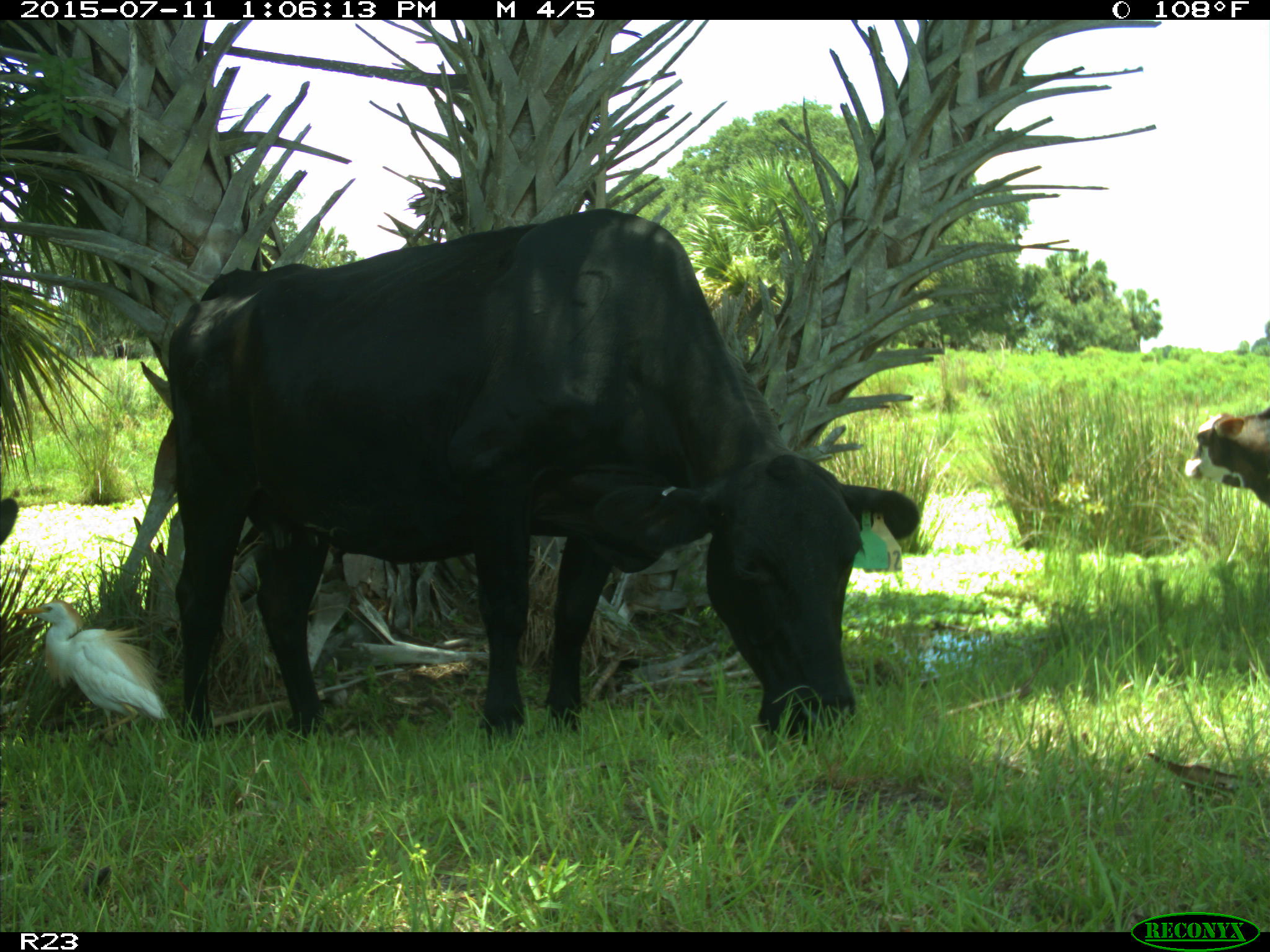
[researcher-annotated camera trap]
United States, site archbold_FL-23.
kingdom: Animalia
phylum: Chordata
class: Mammalia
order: Artiodactyla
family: Bovidae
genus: Bos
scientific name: Bos taurus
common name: domestic cow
Bos taurus (domestic cow).